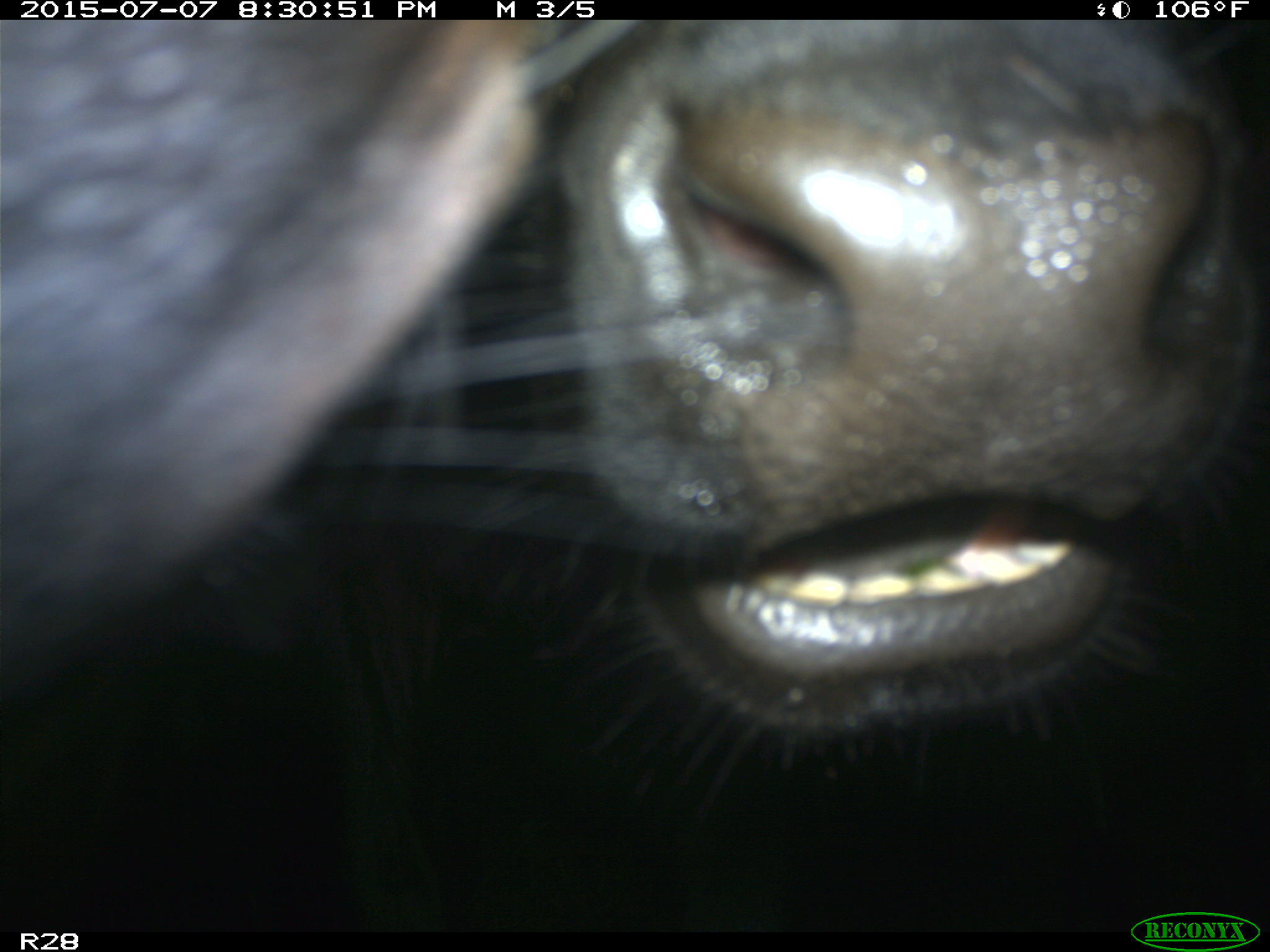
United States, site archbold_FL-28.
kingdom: Animalia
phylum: Chordata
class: Mammalia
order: Artiodactyla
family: Bovidae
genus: Bos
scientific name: Bos taurus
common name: domestic cow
Bos taurus (domestic cow).